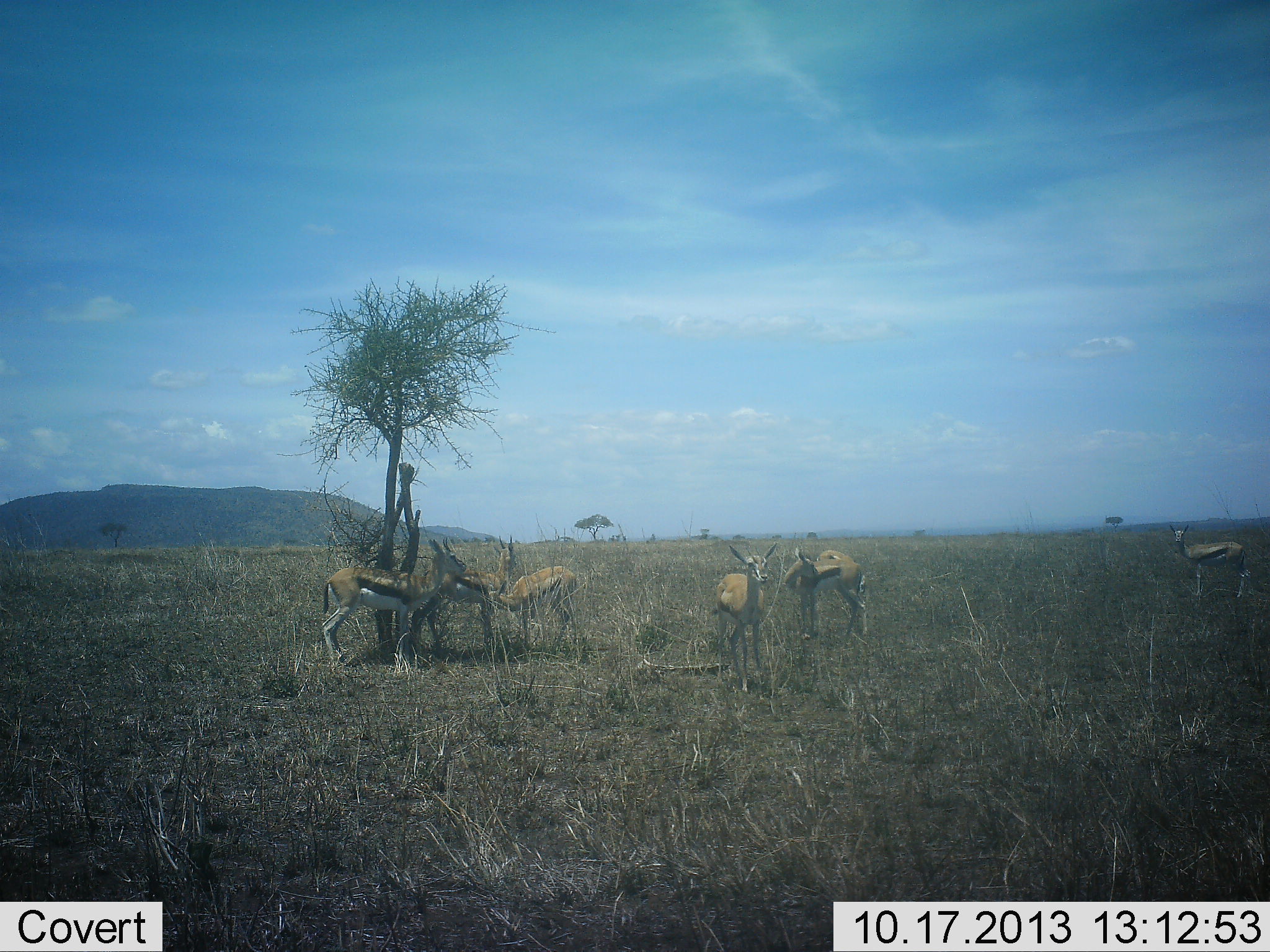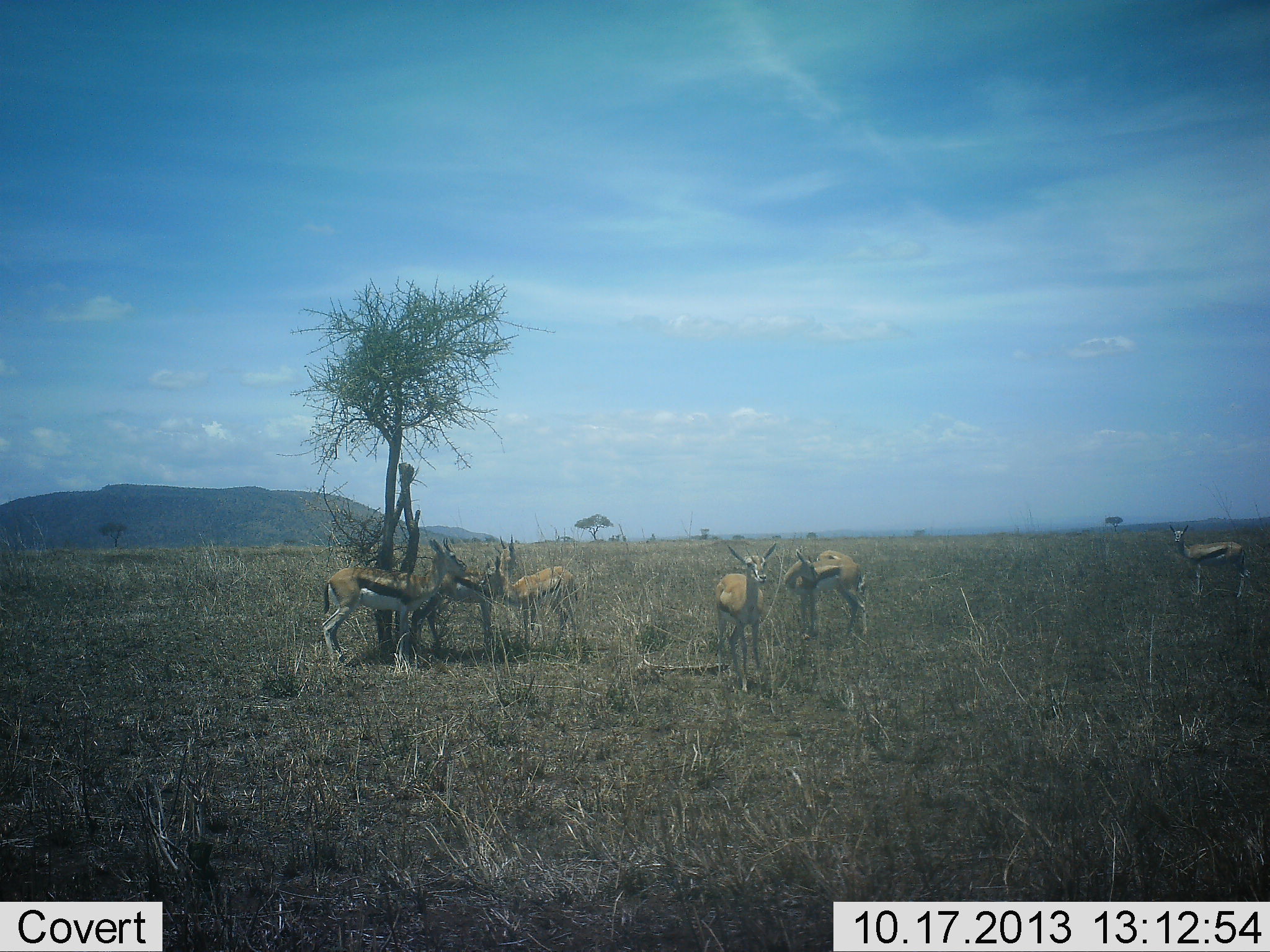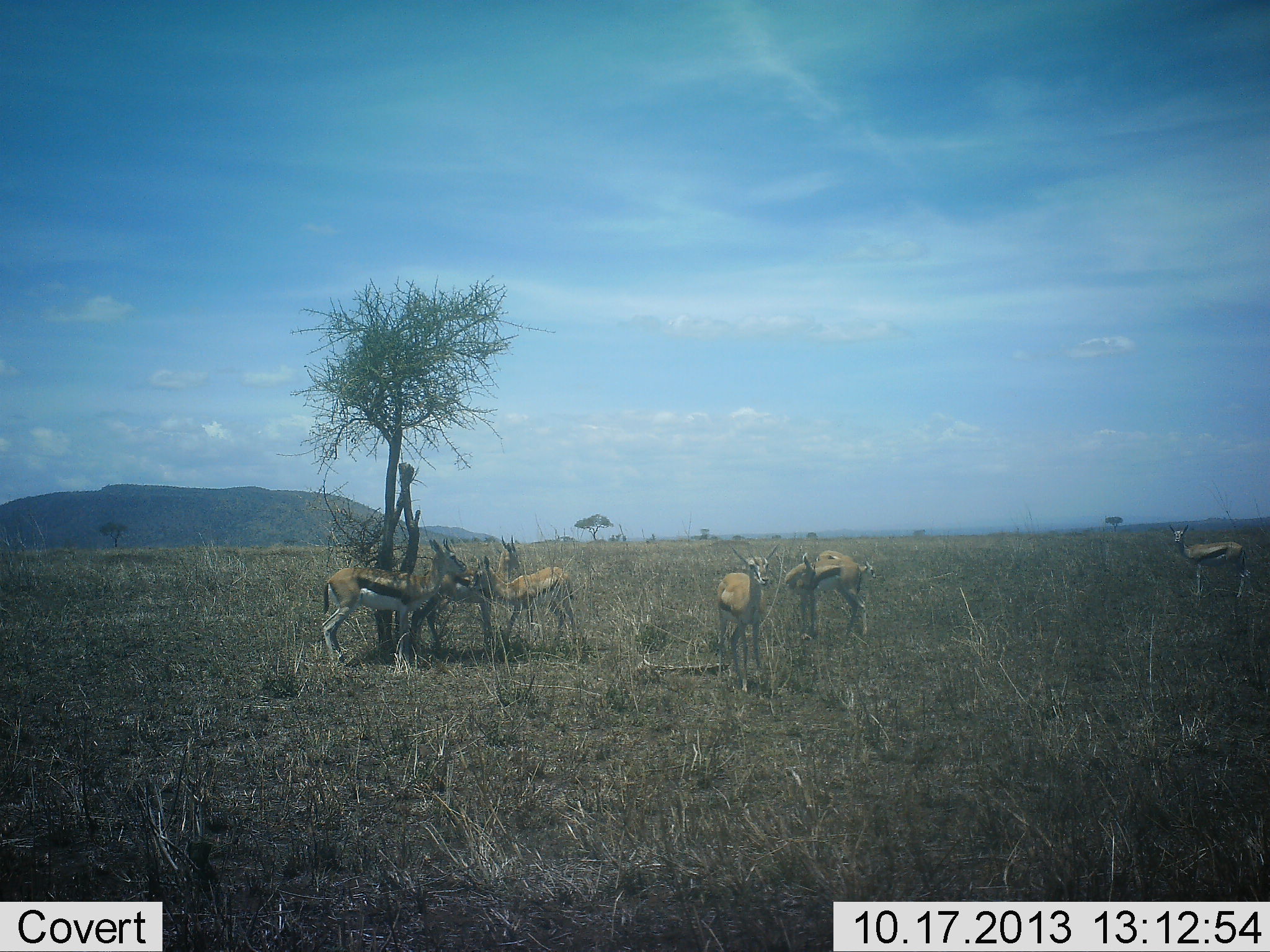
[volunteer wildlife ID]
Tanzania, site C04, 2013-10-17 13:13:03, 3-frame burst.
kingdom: Animalia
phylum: Chordata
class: Mammalia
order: Artiodactyla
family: Bovidae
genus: Eudorcas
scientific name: Eudorcas thomsonii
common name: thomson's gazelle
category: gazellethomsons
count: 6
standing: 100%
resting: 0%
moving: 10%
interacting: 10%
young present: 0%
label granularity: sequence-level